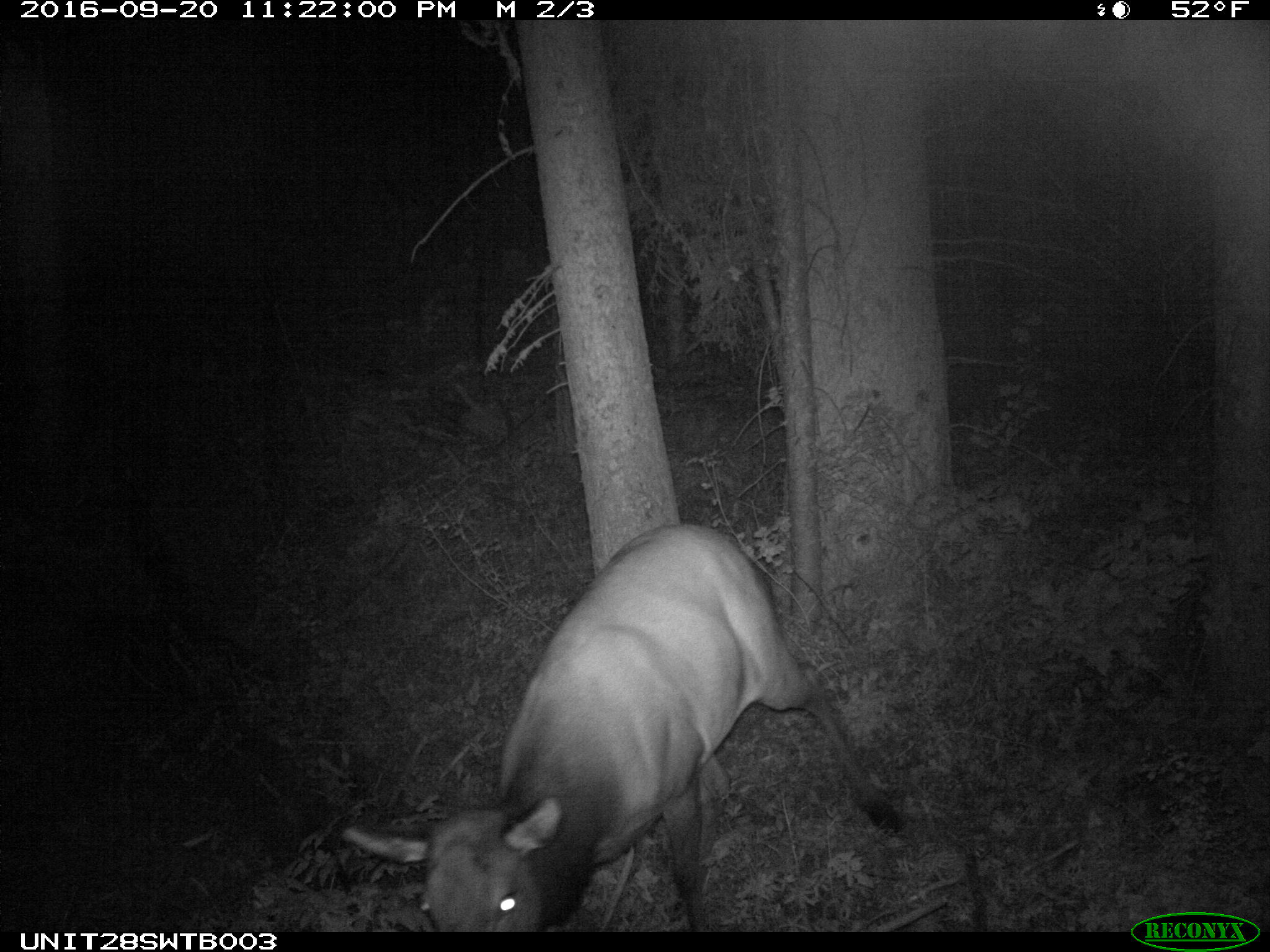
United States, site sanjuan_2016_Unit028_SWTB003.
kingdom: Animalia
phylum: Chordata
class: Mammalia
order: Artiodactyla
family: Cervidae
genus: Cervus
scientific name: Cervus elaphus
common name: red deer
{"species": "Cervus elaphus (red deer)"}